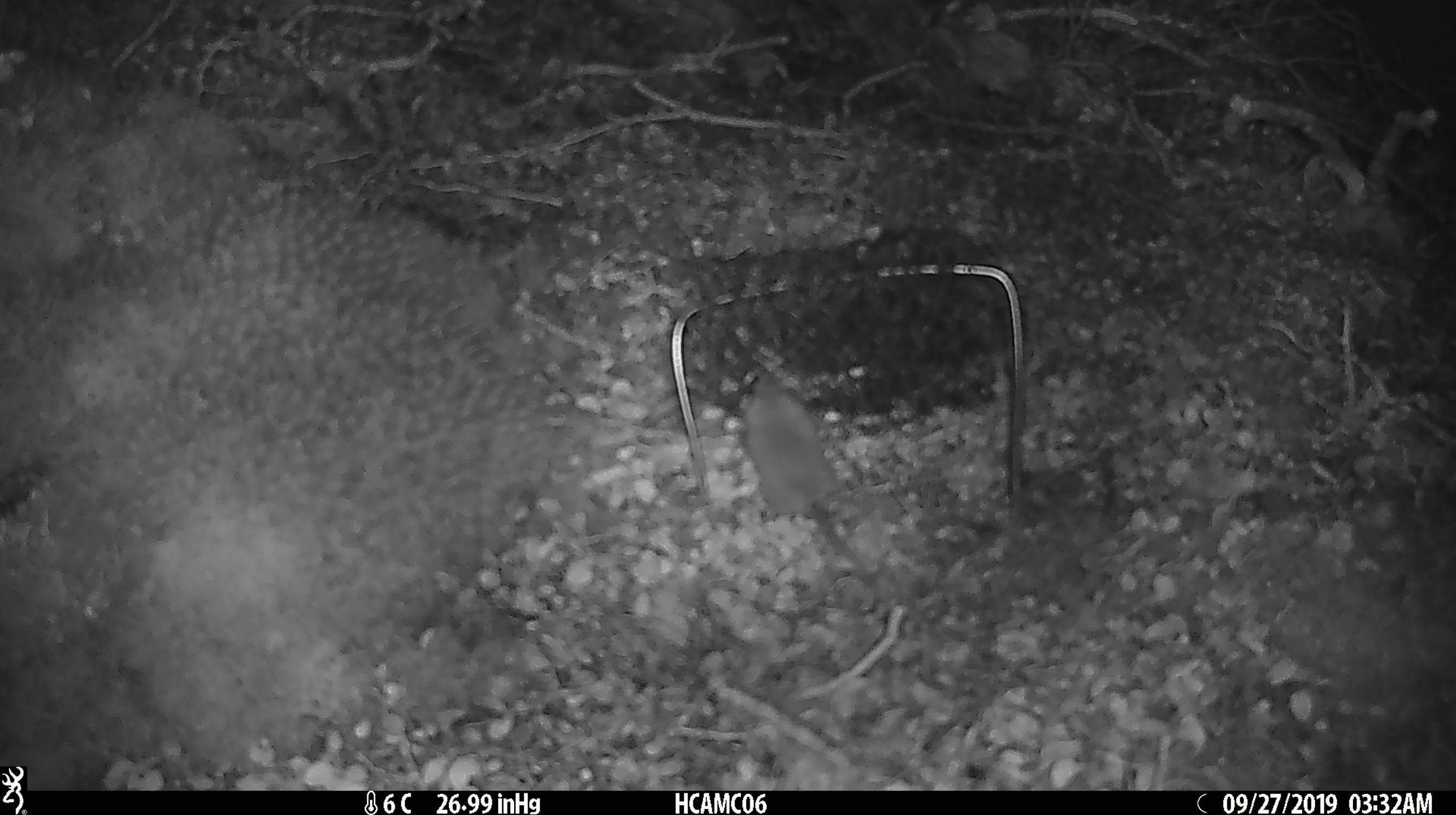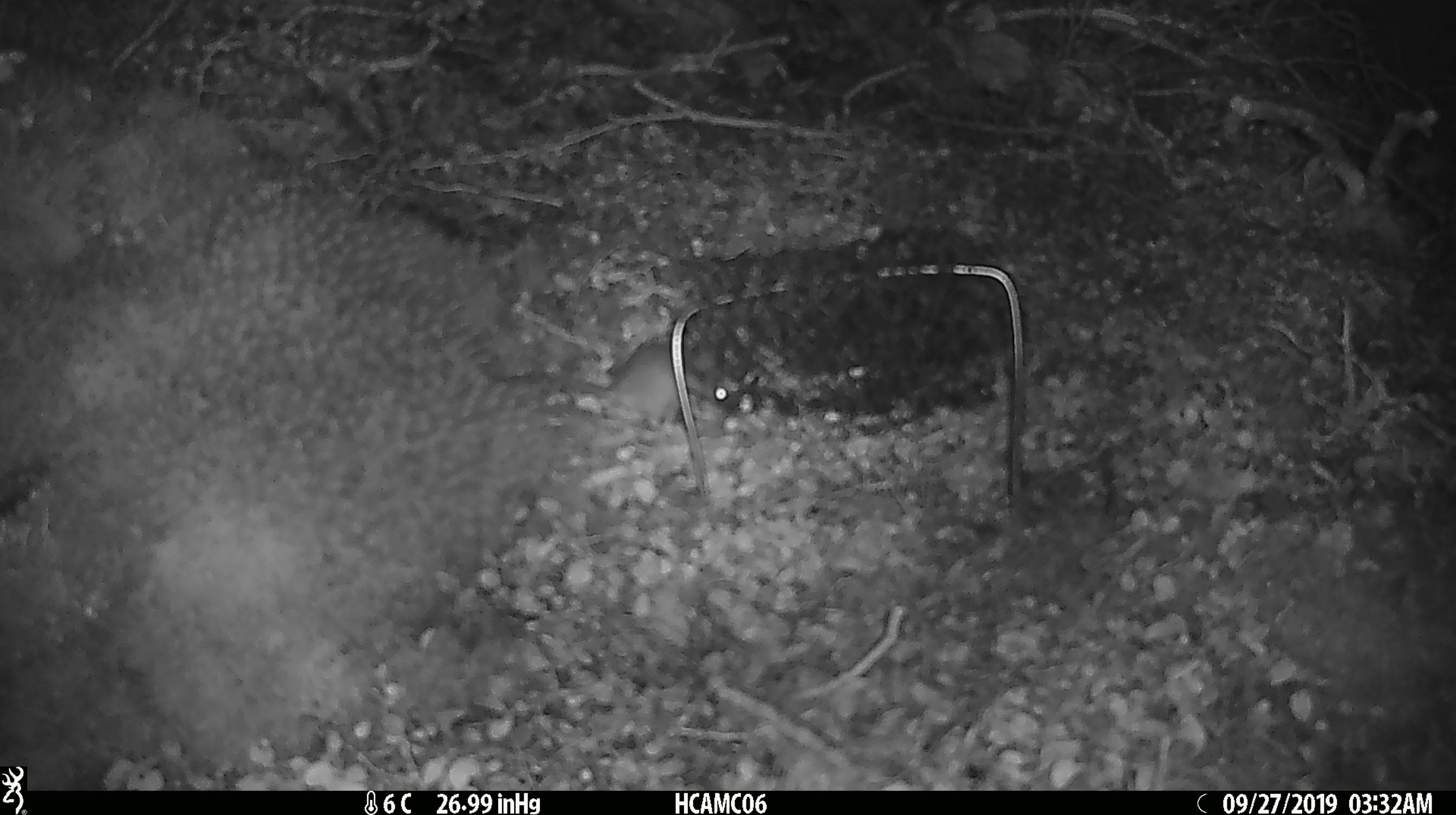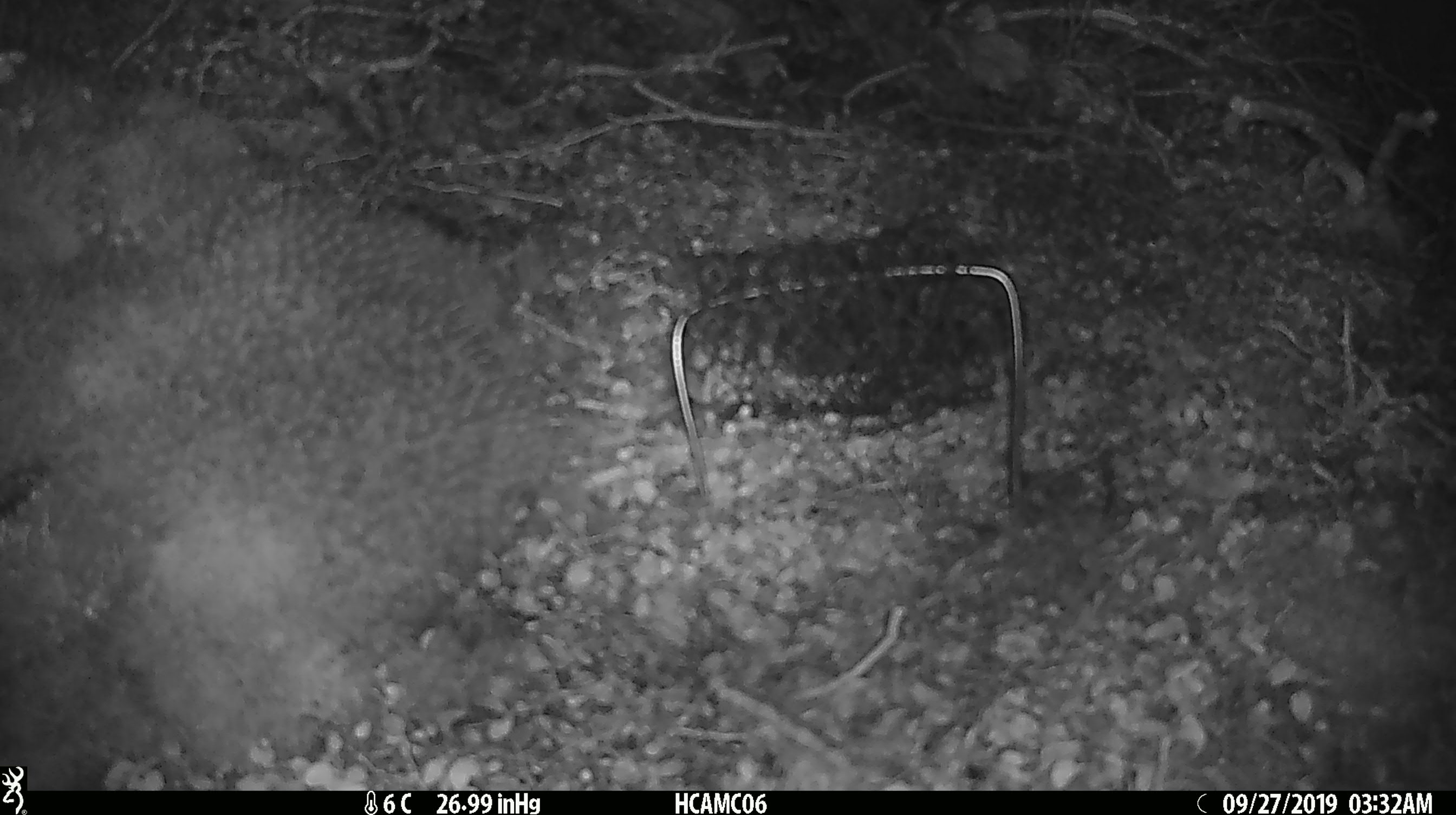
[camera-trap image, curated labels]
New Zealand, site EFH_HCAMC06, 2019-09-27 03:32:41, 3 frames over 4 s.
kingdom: Animalia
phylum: Chordata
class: Mammalia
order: Rodentia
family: Muridae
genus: Mus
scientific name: Mus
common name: mouse